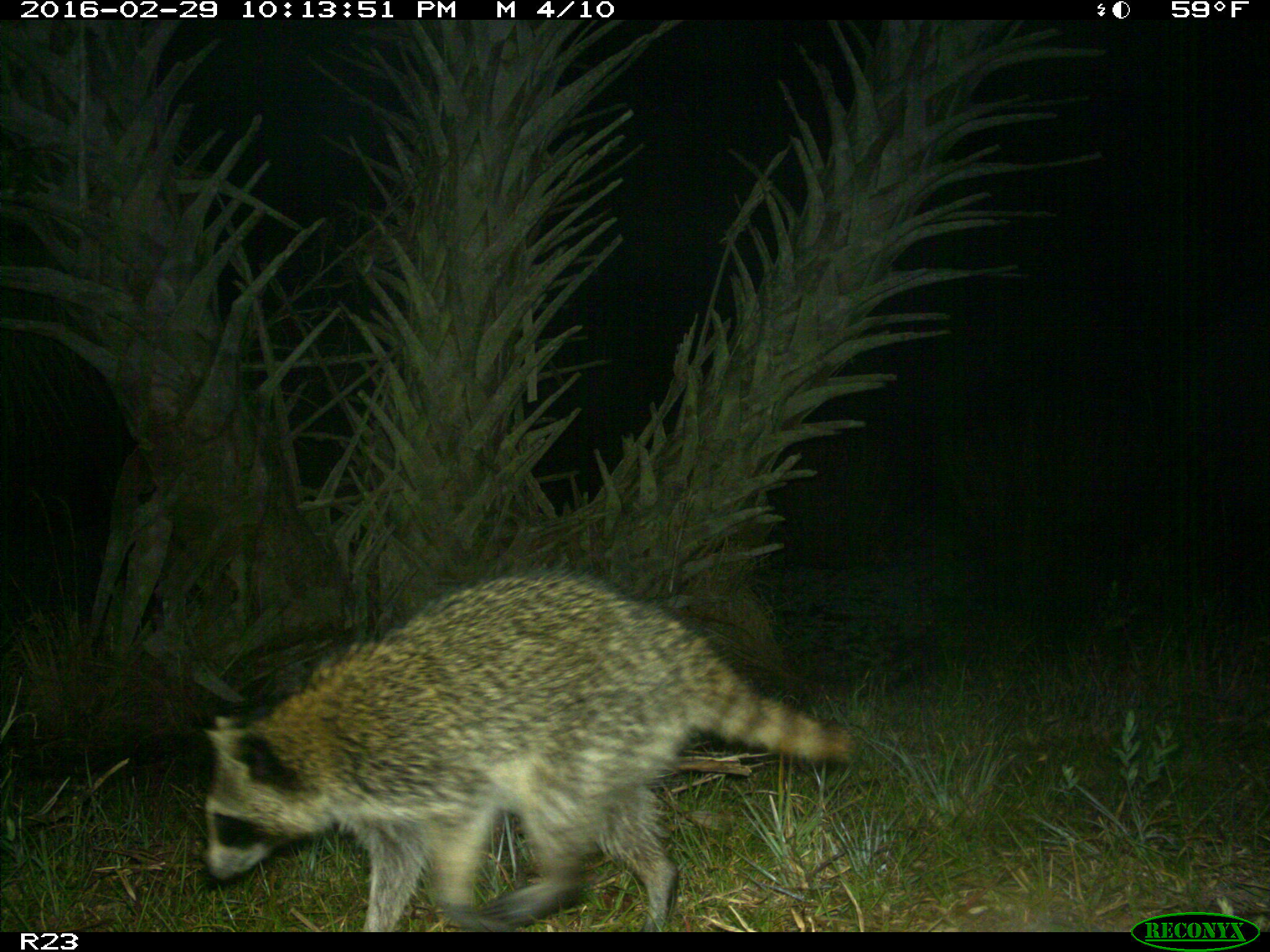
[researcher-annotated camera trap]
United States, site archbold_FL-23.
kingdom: Animalia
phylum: Chordata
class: Mammalia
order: Carnivora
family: Procyonidae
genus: Procyon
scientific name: Procyon lotor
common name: common raccoon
Procyon lotor (common raccoon).